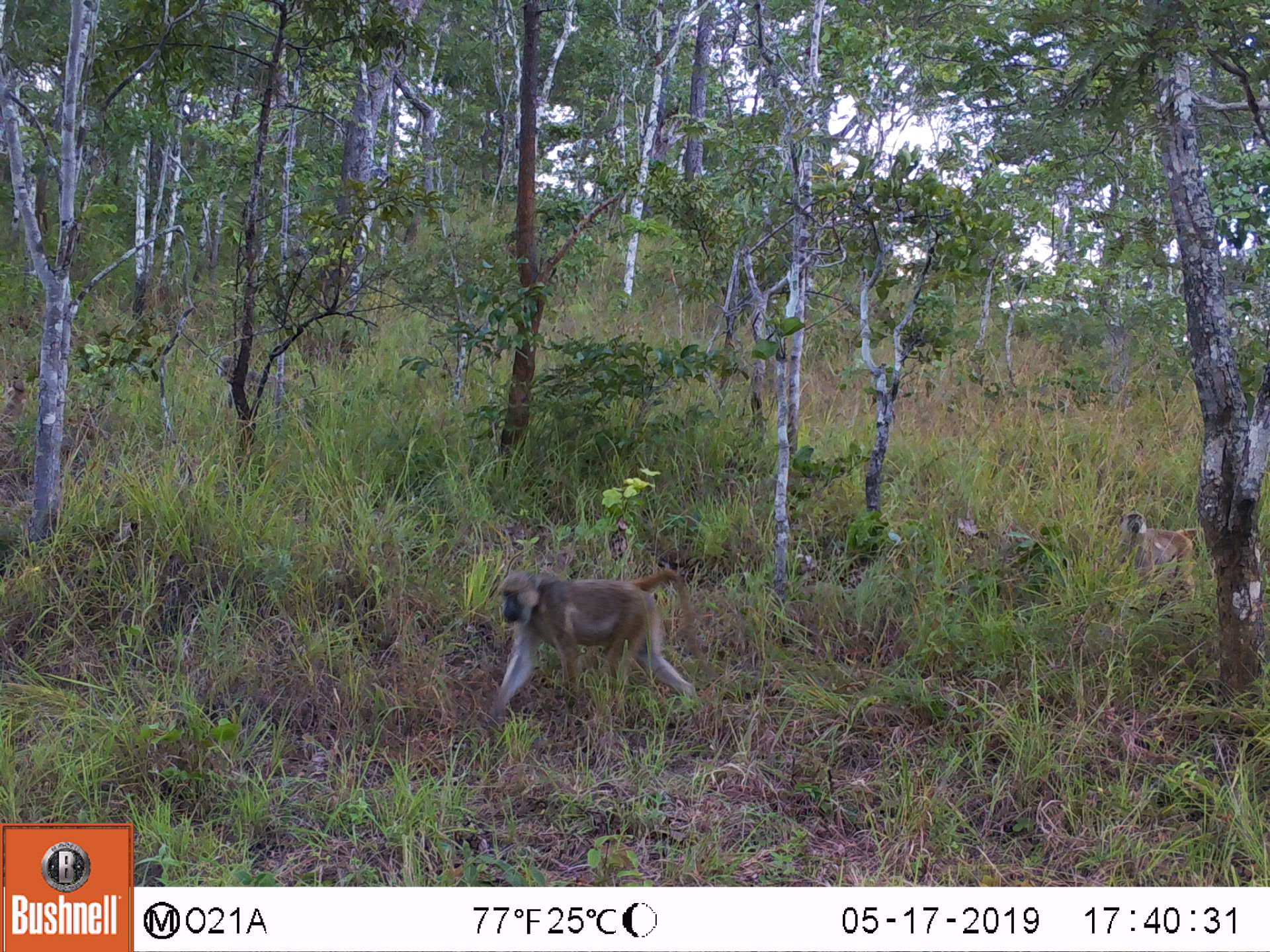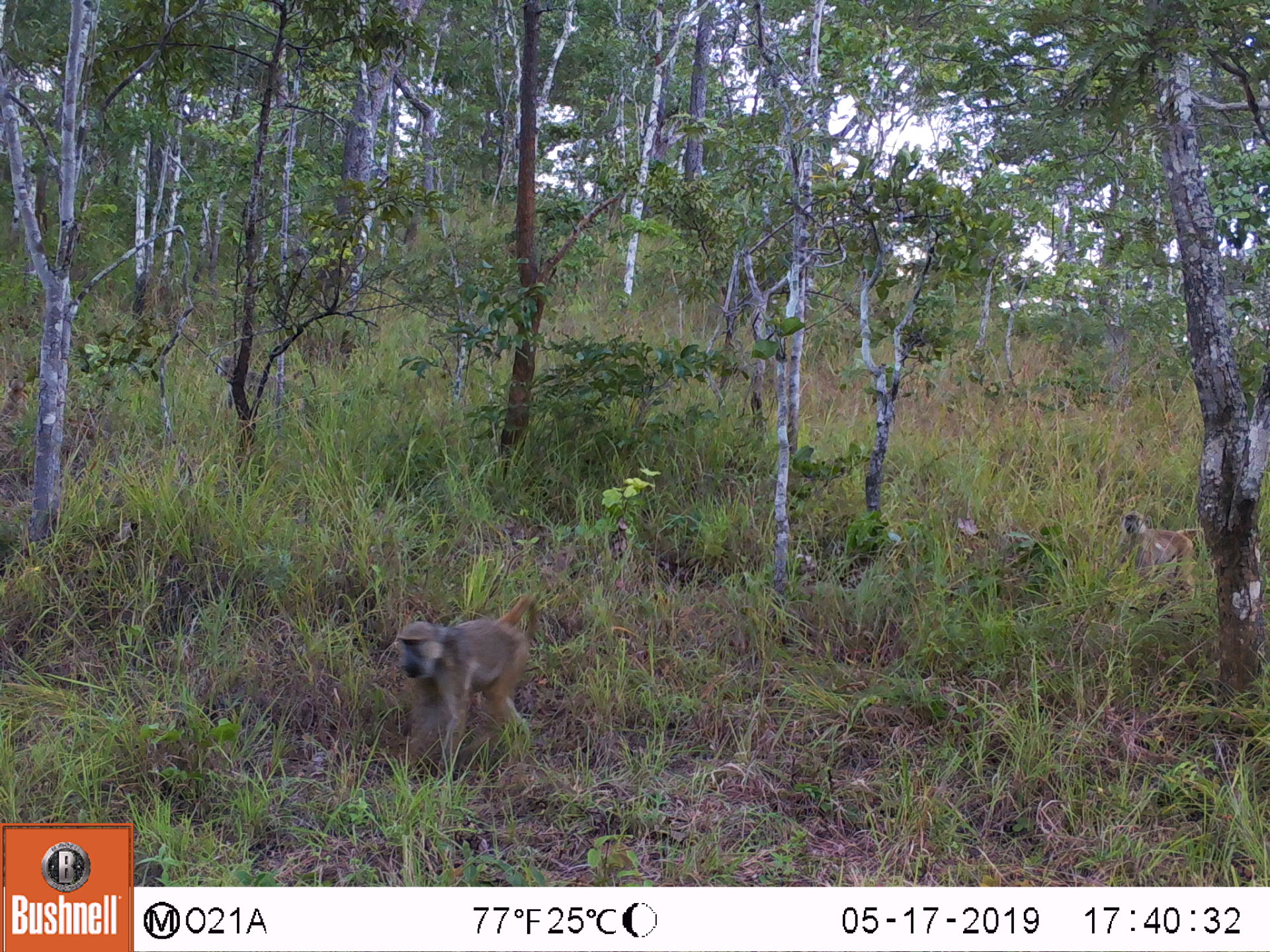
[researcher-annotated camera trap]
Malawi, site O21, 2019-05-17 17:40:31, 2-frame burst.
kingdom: Animalia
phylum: Chordata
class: Mammalia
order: Primates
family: Cercopithecidae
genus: Papio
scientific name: Papio cynocephalus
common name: yellow baboon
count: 2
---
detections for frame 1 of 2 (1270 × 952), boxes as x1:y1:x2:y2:
yellow baboon: 473:556:716:735; 1102:503:1207:621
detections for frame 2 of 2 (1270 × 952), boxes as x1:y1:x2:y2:
yellow baboon: 392:591:549:785; 1114:507:1208:607